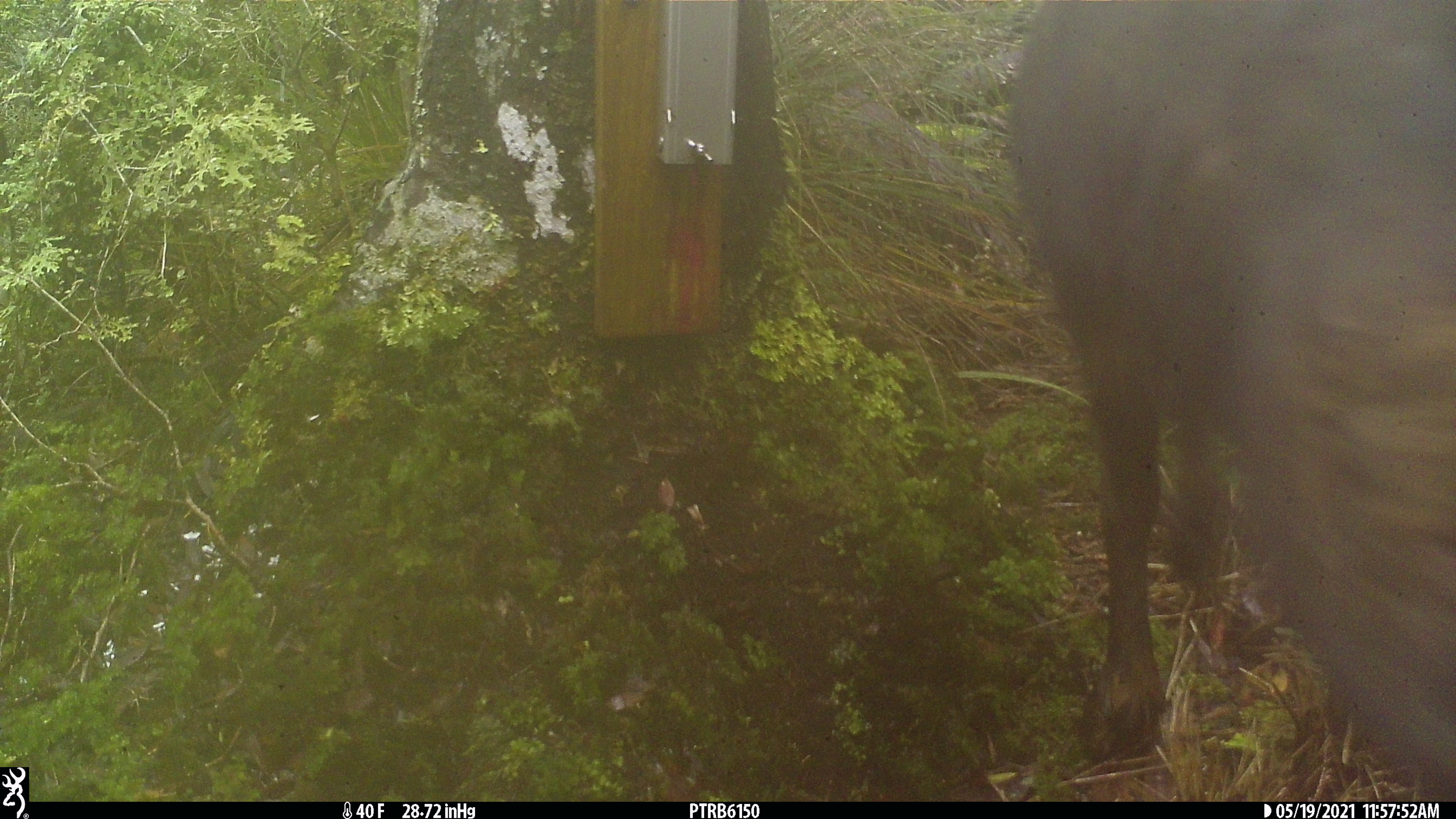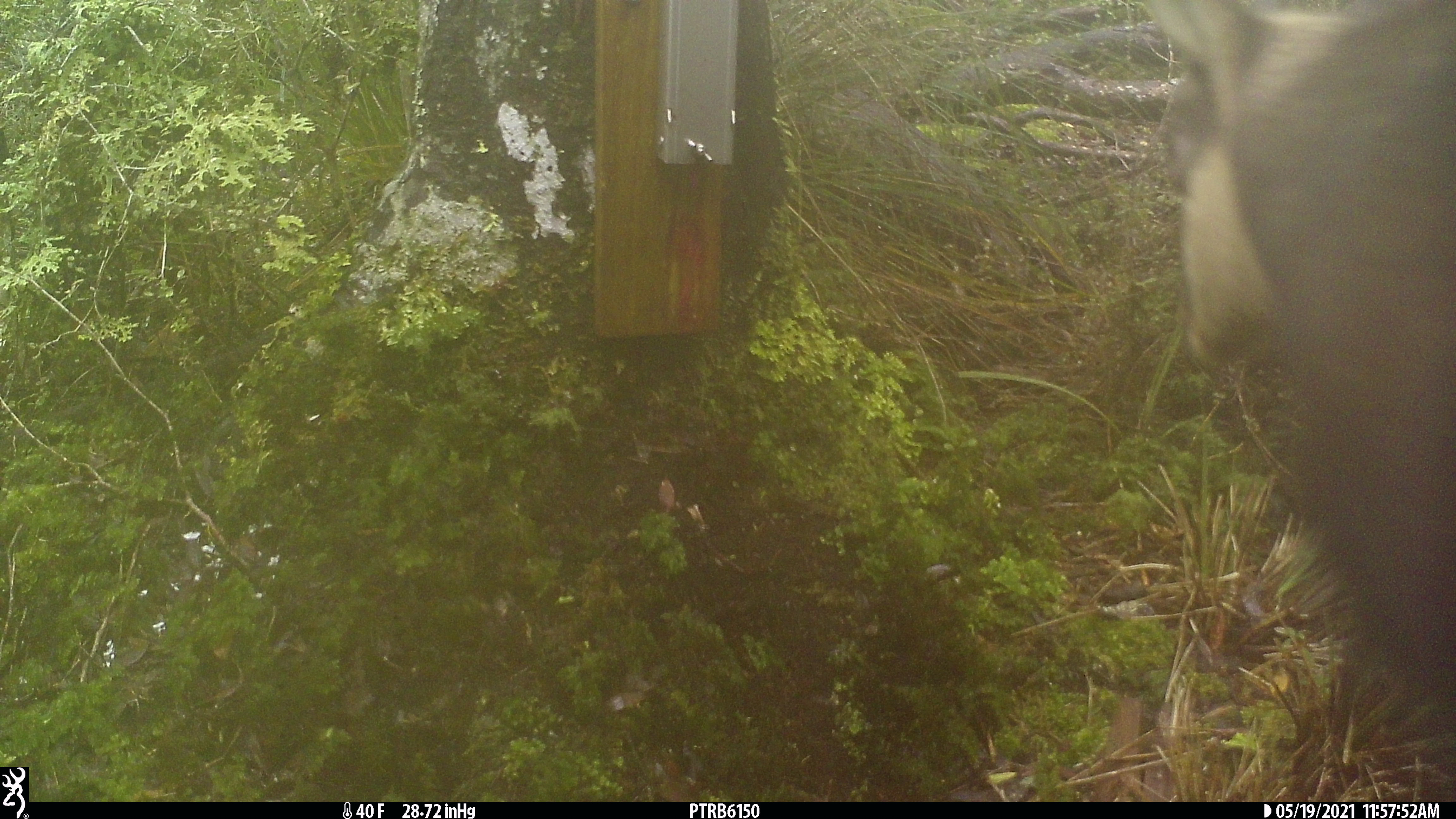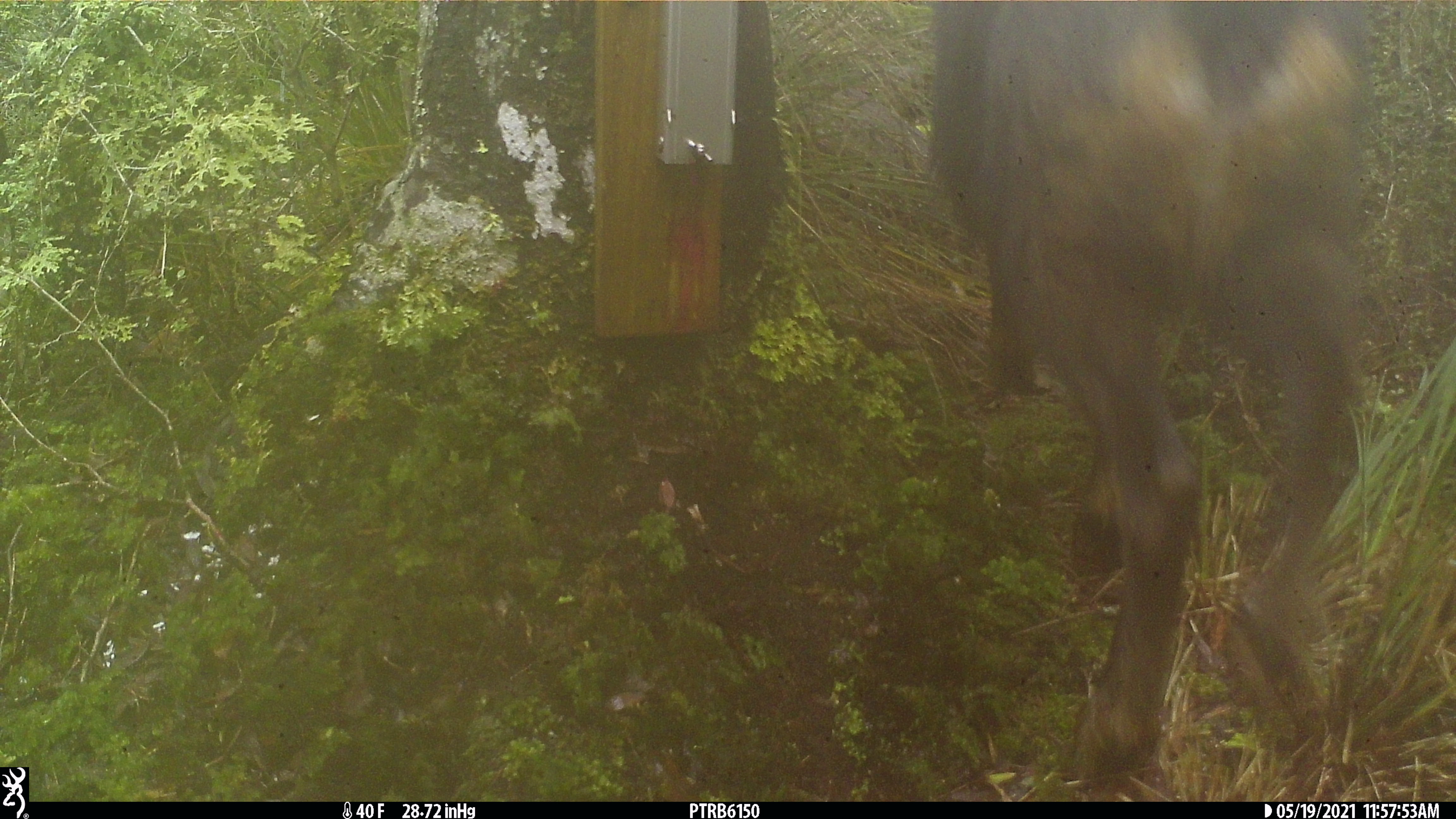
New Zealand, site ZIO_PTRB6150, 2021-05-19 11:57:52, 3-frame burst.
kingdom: Animalia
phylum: Chordata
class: Mammalia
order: Artiodactyla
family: Bovidae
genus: Rupicapra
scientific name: Rupicapra rupicapra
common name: alpine chamois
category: chamois